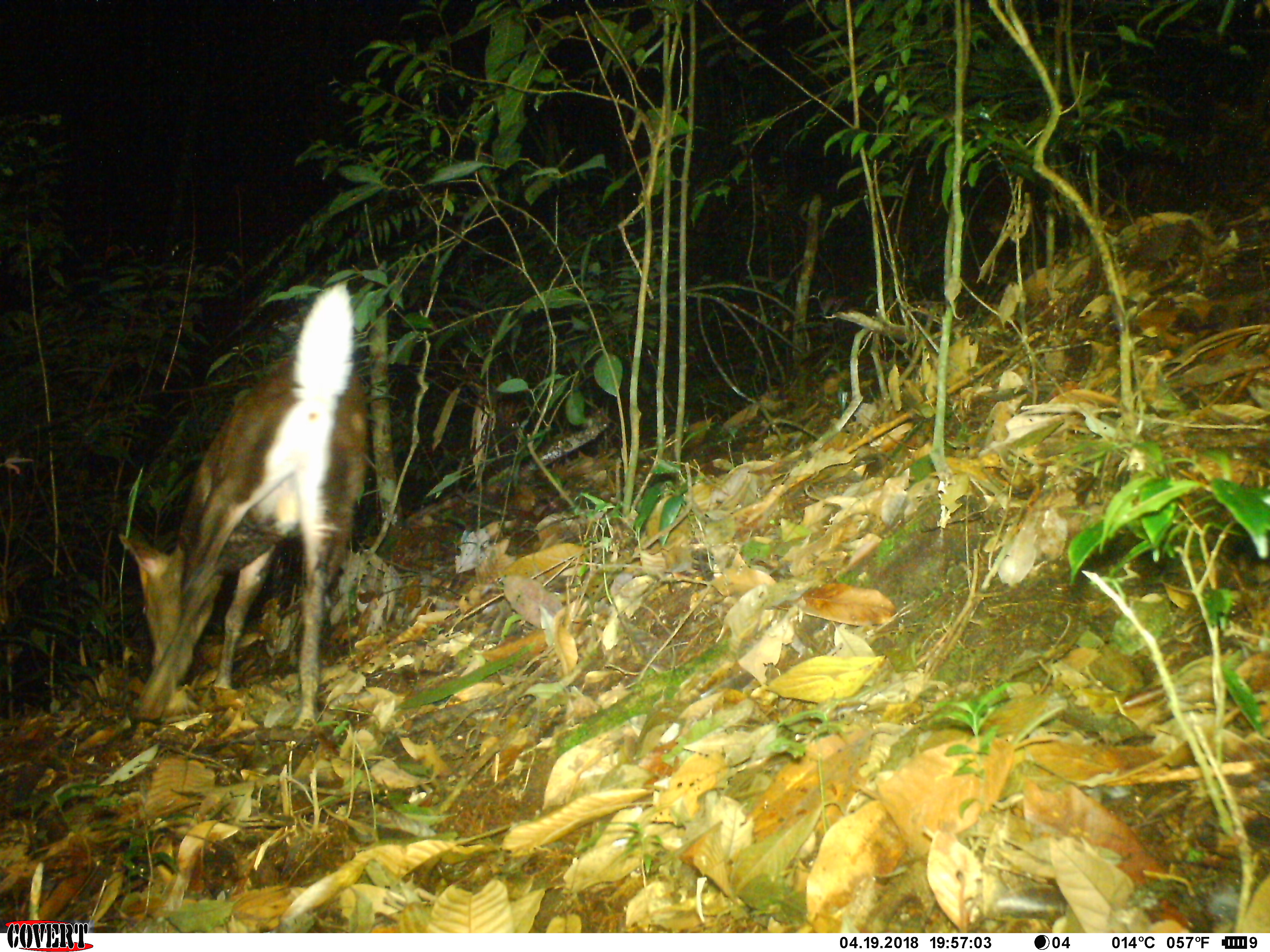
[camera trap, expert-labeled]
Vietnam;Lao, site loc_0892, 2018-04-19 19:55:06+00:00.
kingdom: Animalia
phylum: Chordata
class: Mammalia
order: Artiodactyla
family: Cervidae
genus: Muntiacus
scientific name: Muntiacus rooseveltorum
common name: roosevelt's muntjac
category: roosevelts muntjac group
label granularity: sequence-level